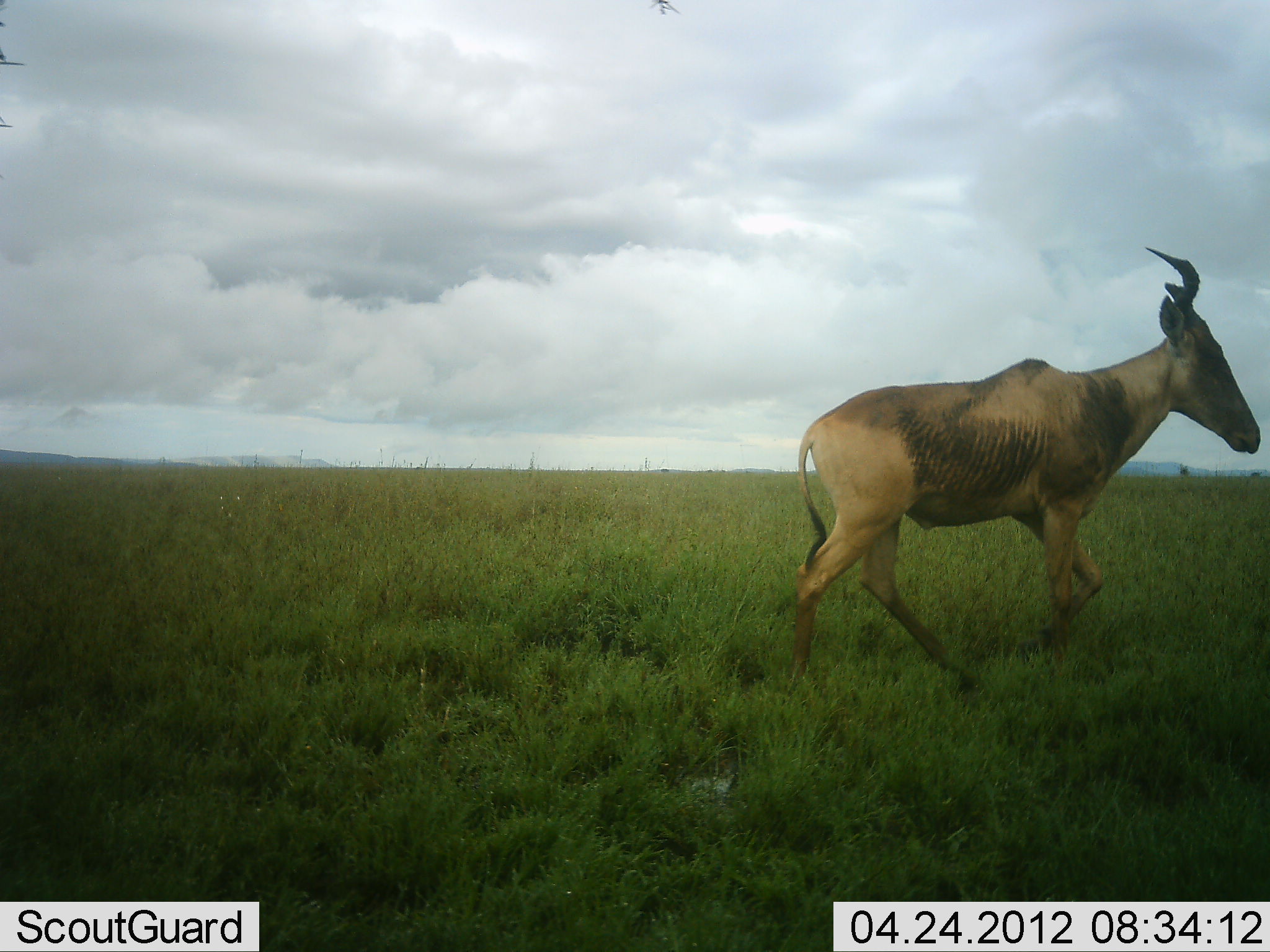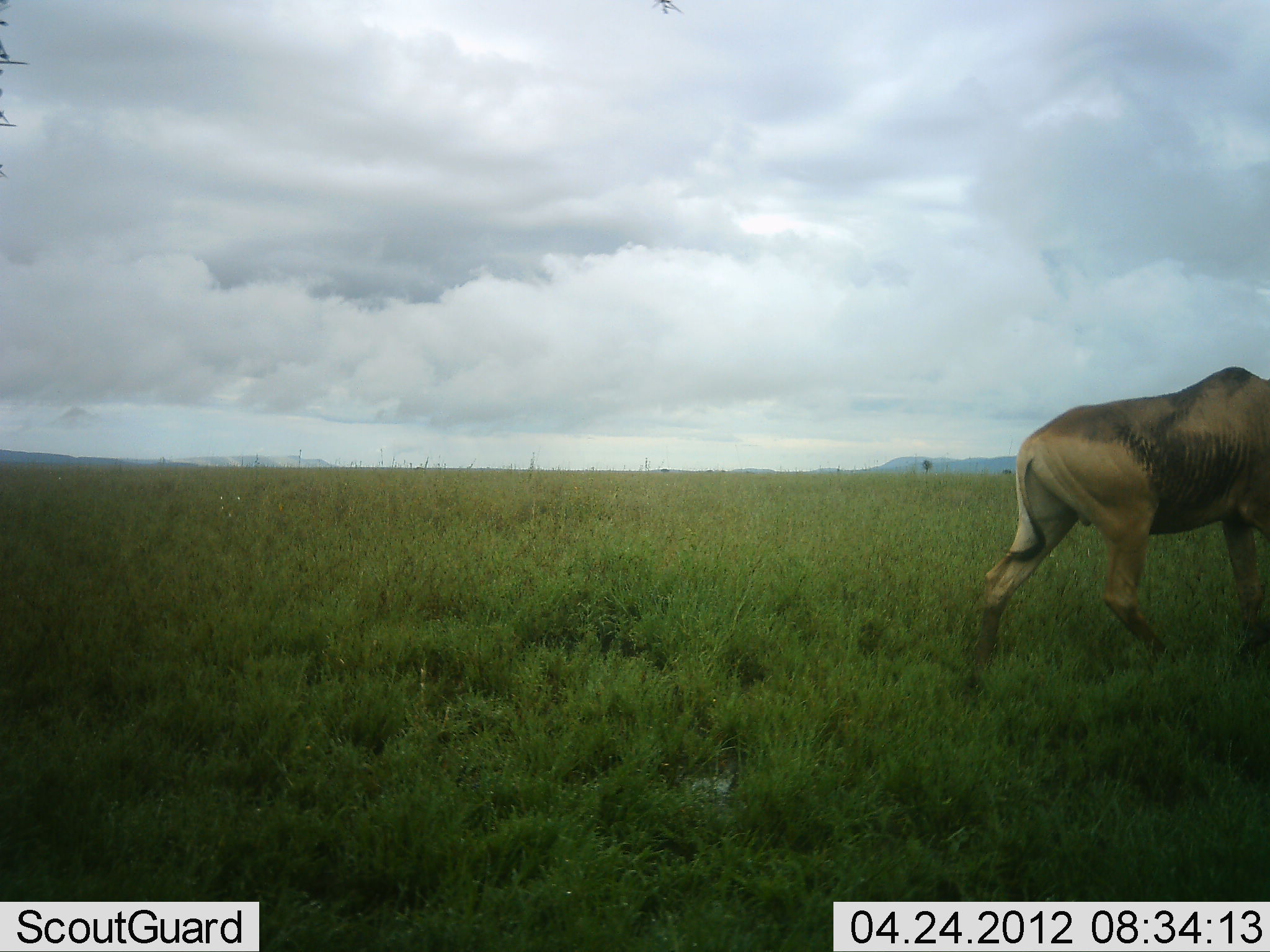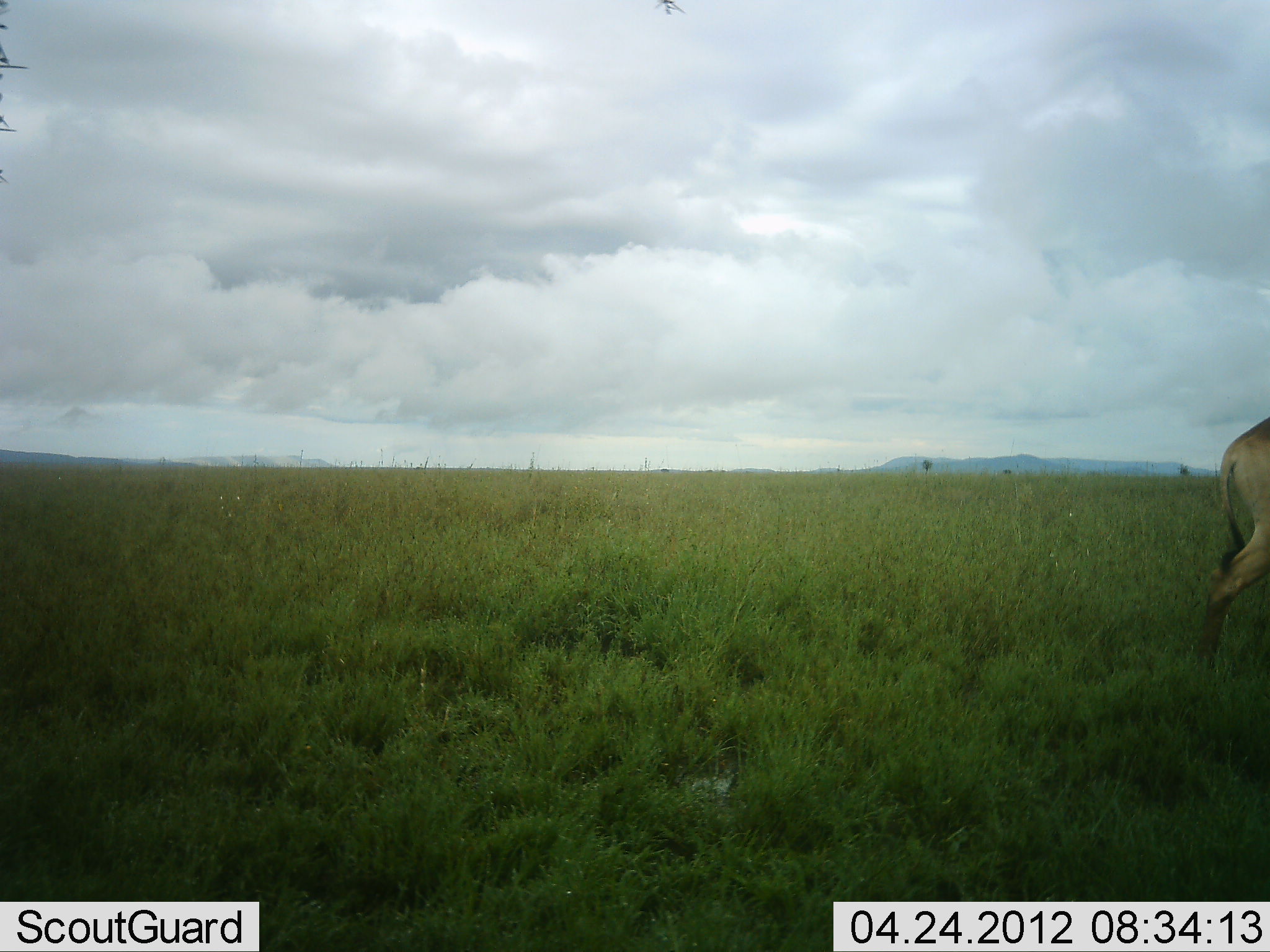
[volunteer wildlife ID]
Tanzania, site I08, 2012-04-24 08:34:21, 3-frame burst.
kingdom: Animalia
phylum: Chordata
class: Mammalia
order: Artiodactyla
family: Bovidae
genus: Alcelaphus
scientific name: Alcelaphus buselaphus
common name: hartebeest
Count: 1.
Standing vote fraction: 0%.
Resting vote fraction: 0%.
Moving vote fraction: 100%.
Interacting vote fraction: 0%.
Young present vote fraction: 0%.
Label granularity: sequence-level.